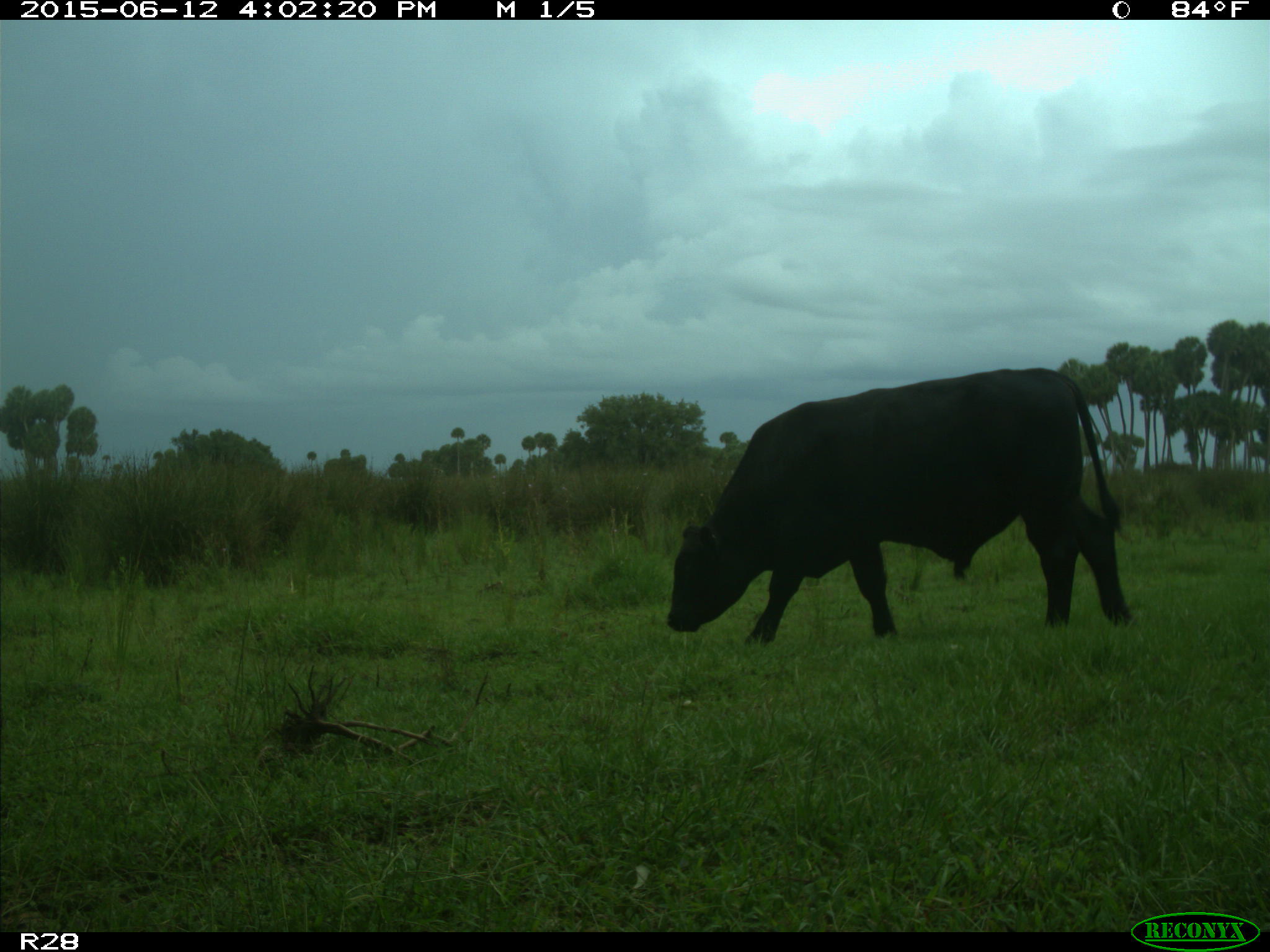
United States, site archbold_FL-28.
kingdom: Animalia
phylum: Chordata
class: Mammalia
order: Artiodactyla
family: Bovidae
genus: Bos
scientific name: Bos taurus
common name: domestic cow